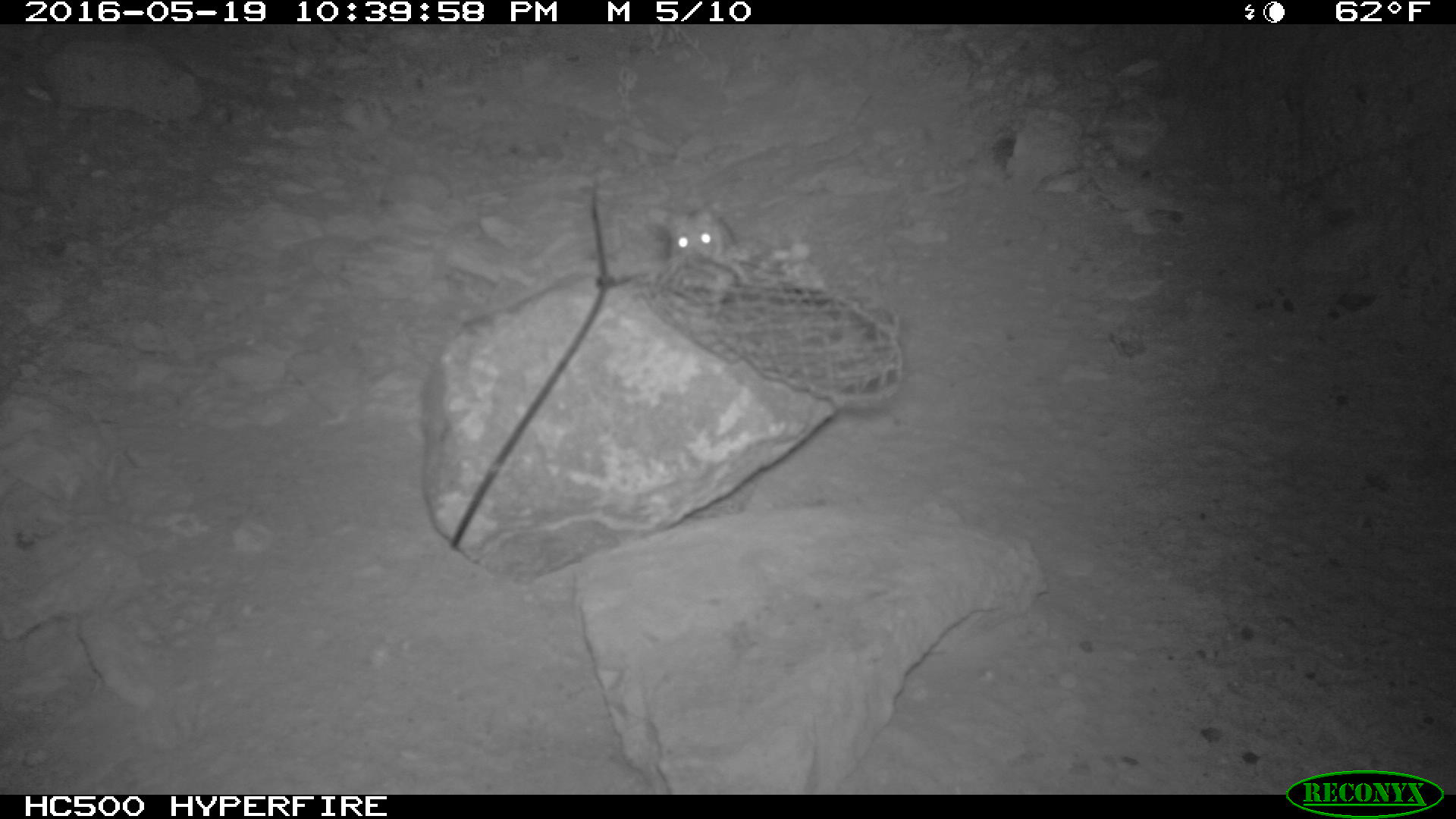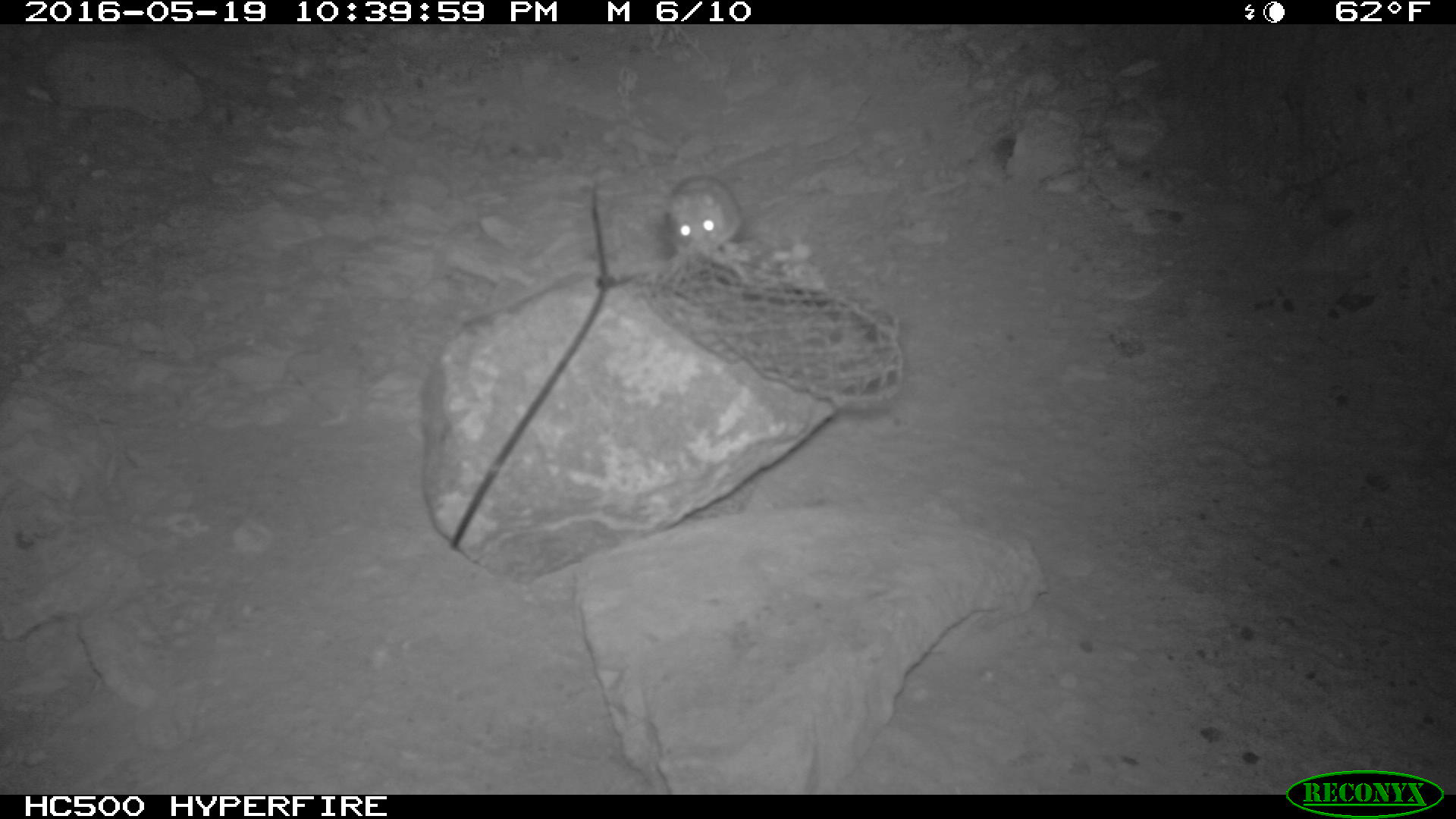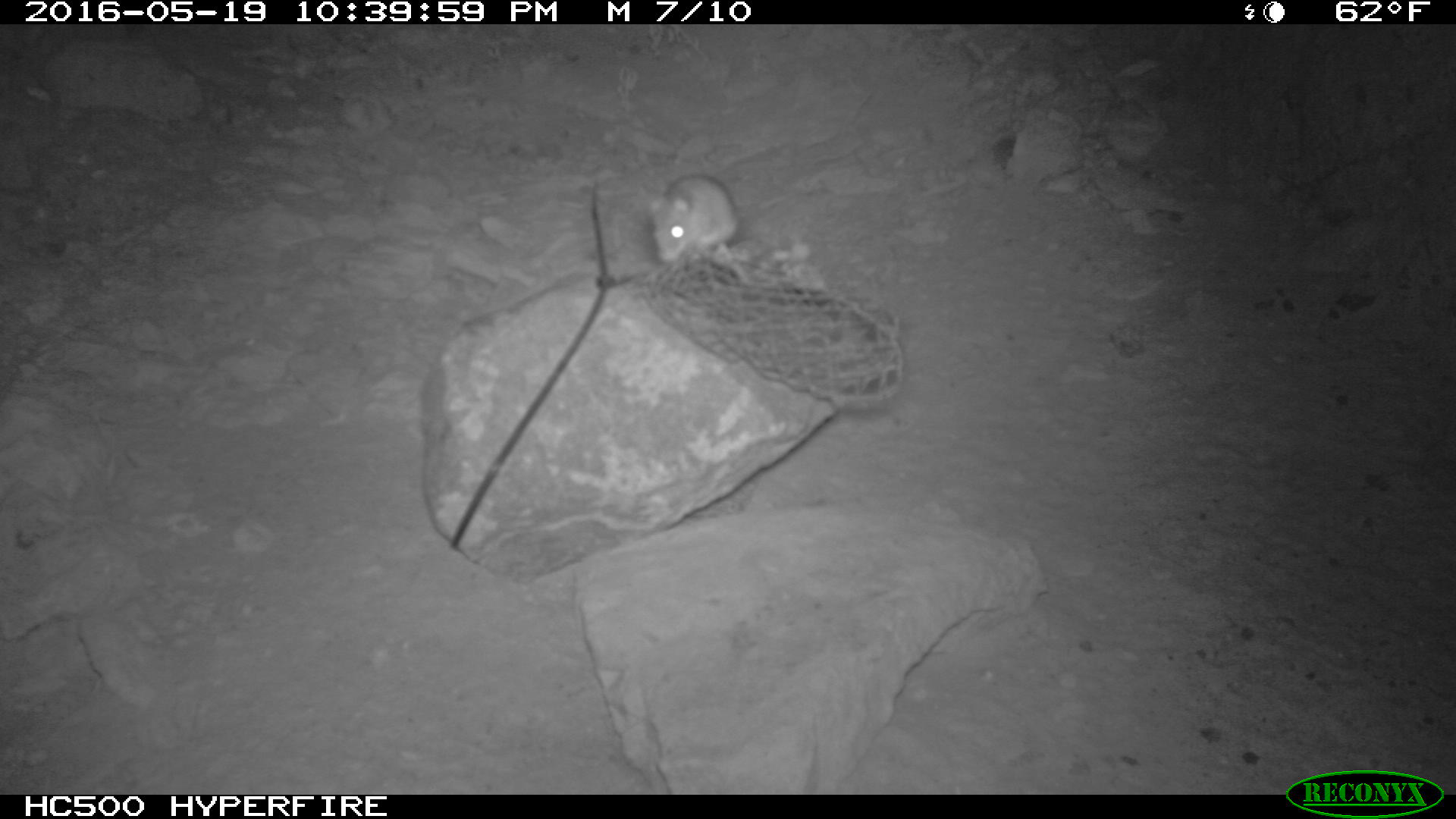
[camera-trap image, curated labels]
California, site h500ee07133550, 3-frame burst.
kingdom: Animalia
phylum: Chordata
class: Mammalia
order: Rodentia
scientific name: Rodentia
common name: rodent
Rodent (Rodentia).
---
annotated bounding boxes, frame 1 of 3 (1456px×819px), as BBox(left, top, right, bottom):
rodent: BBox(647, 202, 736, 263)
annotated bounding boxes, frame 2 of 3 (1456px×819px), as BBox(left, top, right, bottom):
rodent: BBox(665, 172, 739, 278)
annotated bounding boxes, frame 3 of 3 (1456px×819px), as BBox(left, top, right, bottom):
rodent: BBox(641, 172, 746, 278)